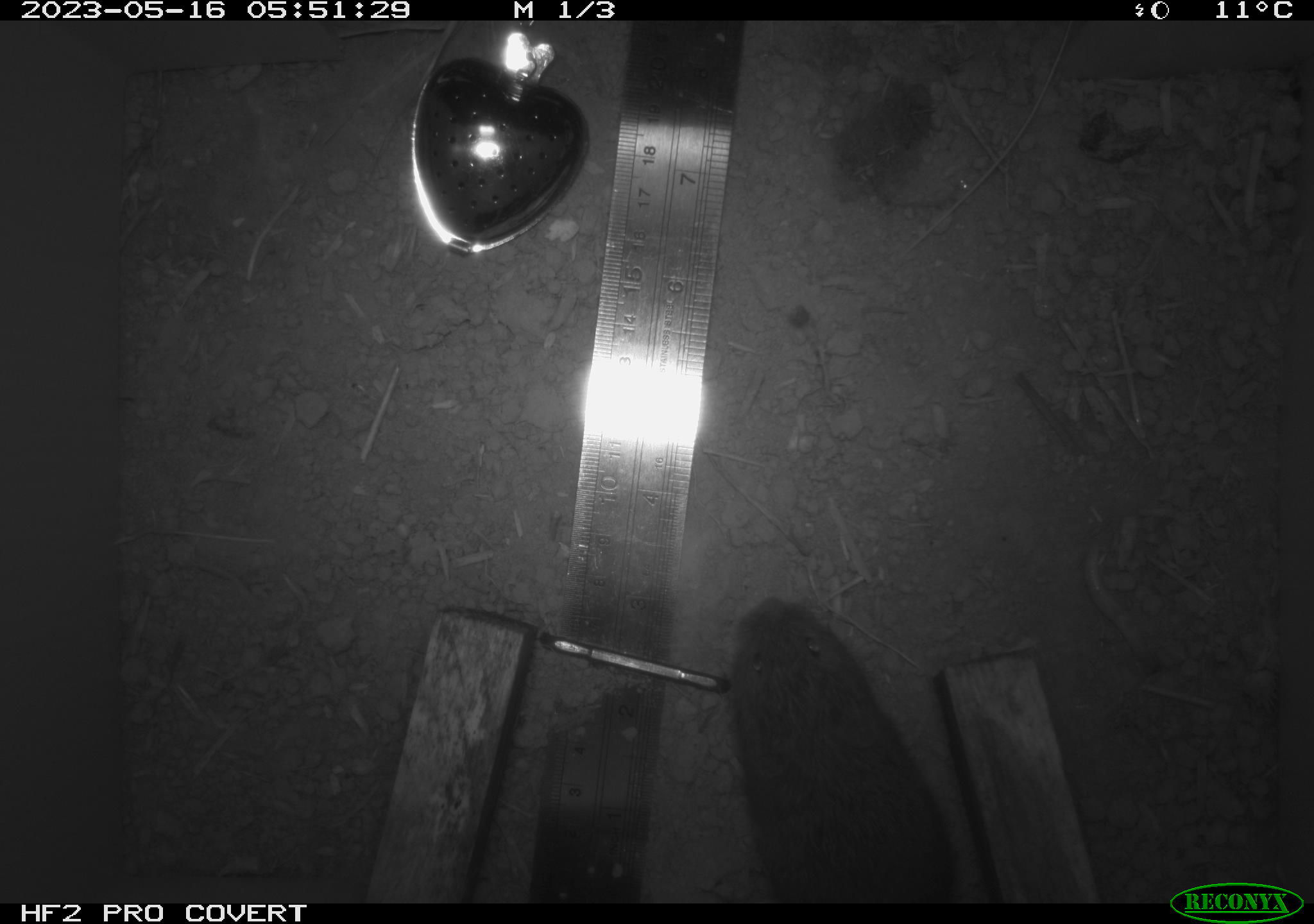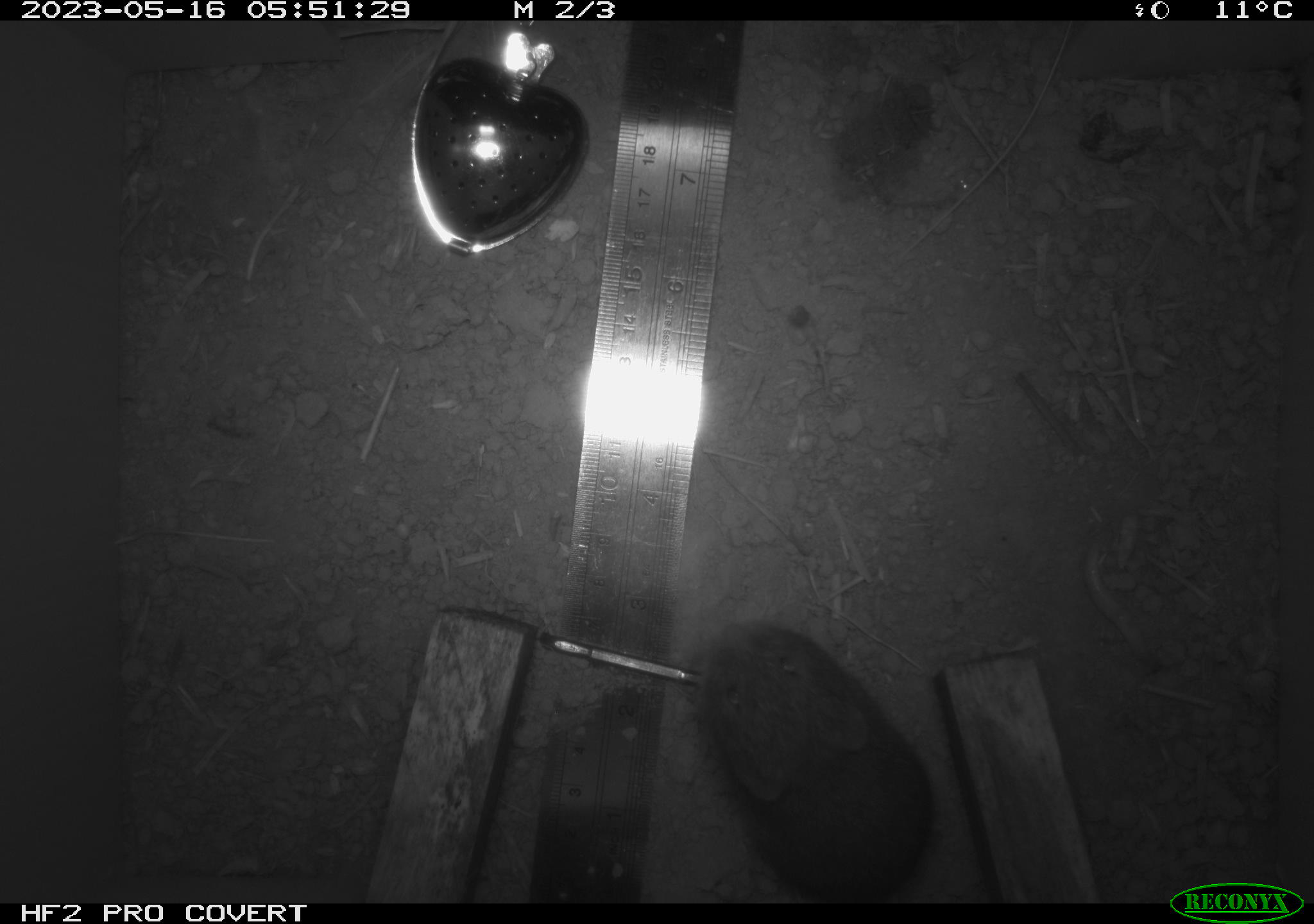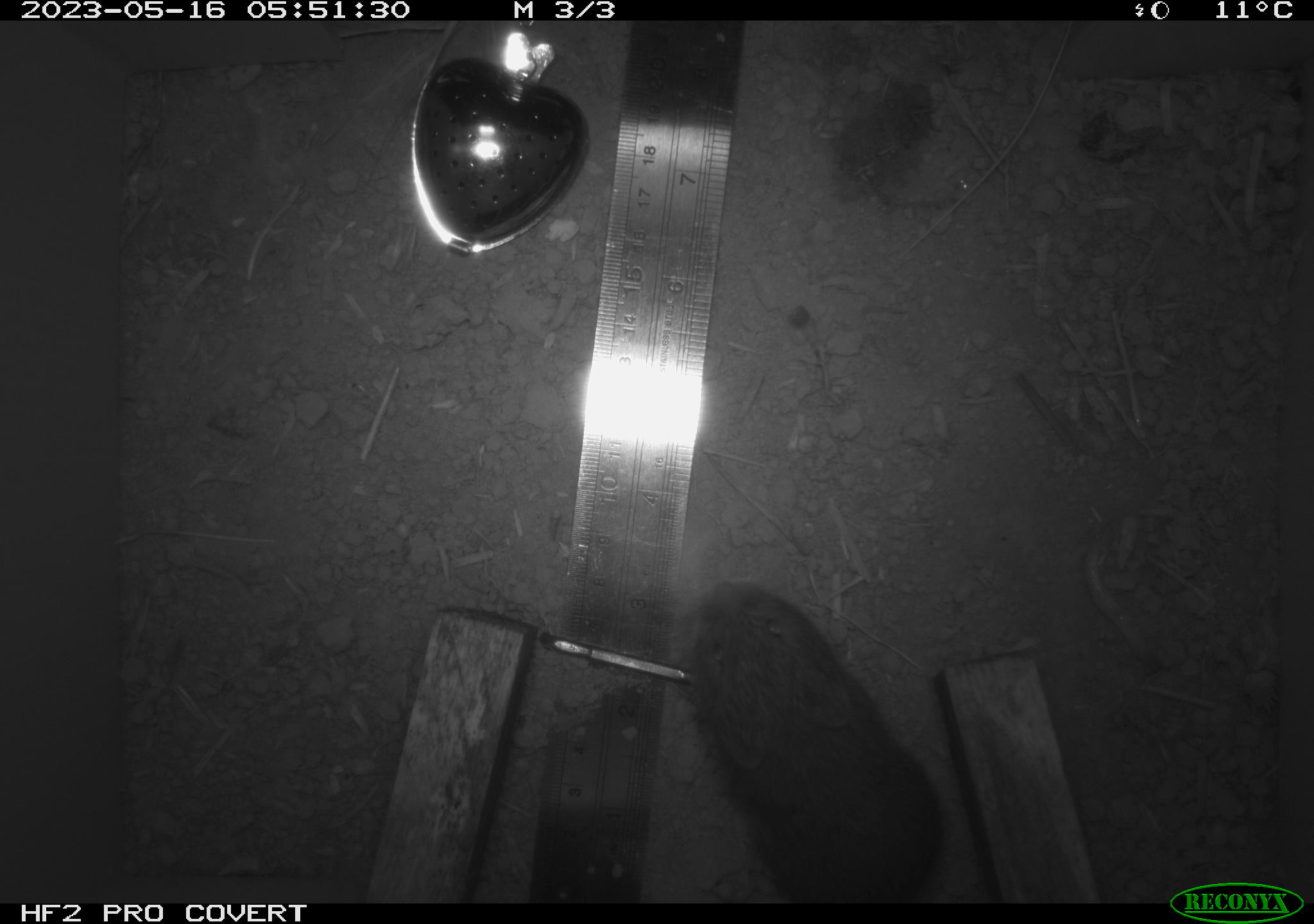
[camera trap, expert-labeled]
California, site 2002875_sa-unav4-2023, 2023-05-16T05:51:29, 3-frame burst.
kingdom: Animalia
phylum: Chordata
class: Mammalia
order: Rodentia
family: Cricetidae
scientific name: Arvicolinae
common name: voles, lemmings, and muskrats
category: arvicolinae subfamily